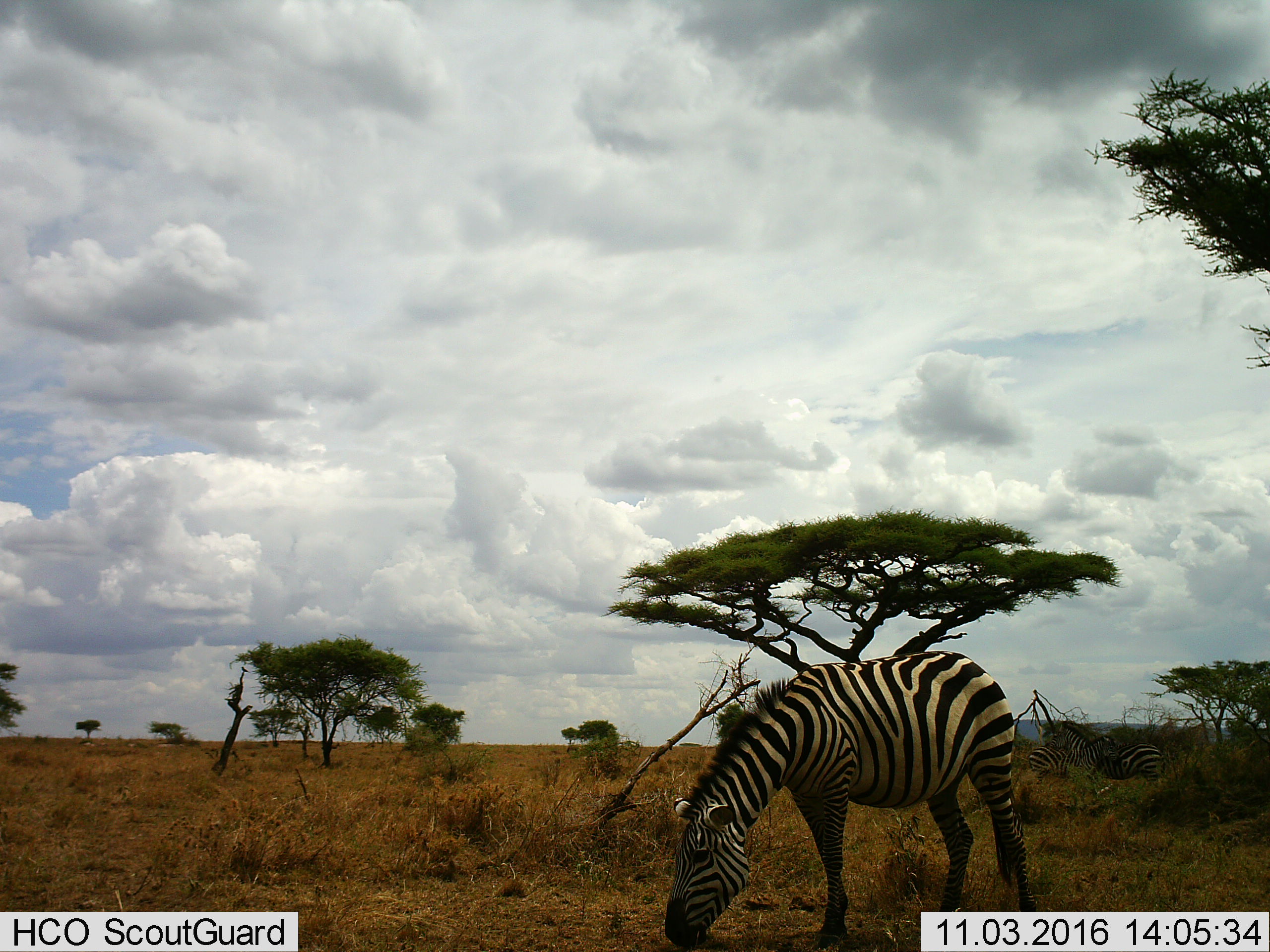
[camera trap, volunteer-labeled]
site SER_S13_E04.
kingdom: Animalia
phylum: Chordata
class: Mammalia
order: Perissodactyla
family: Equidae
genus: Equus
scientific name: Equus quagga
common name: plains zebra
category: zebraplains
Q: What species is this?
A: Zebraplains (plains zebra) (Equus quagga).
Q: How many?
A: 3.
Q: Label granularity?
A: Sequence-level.